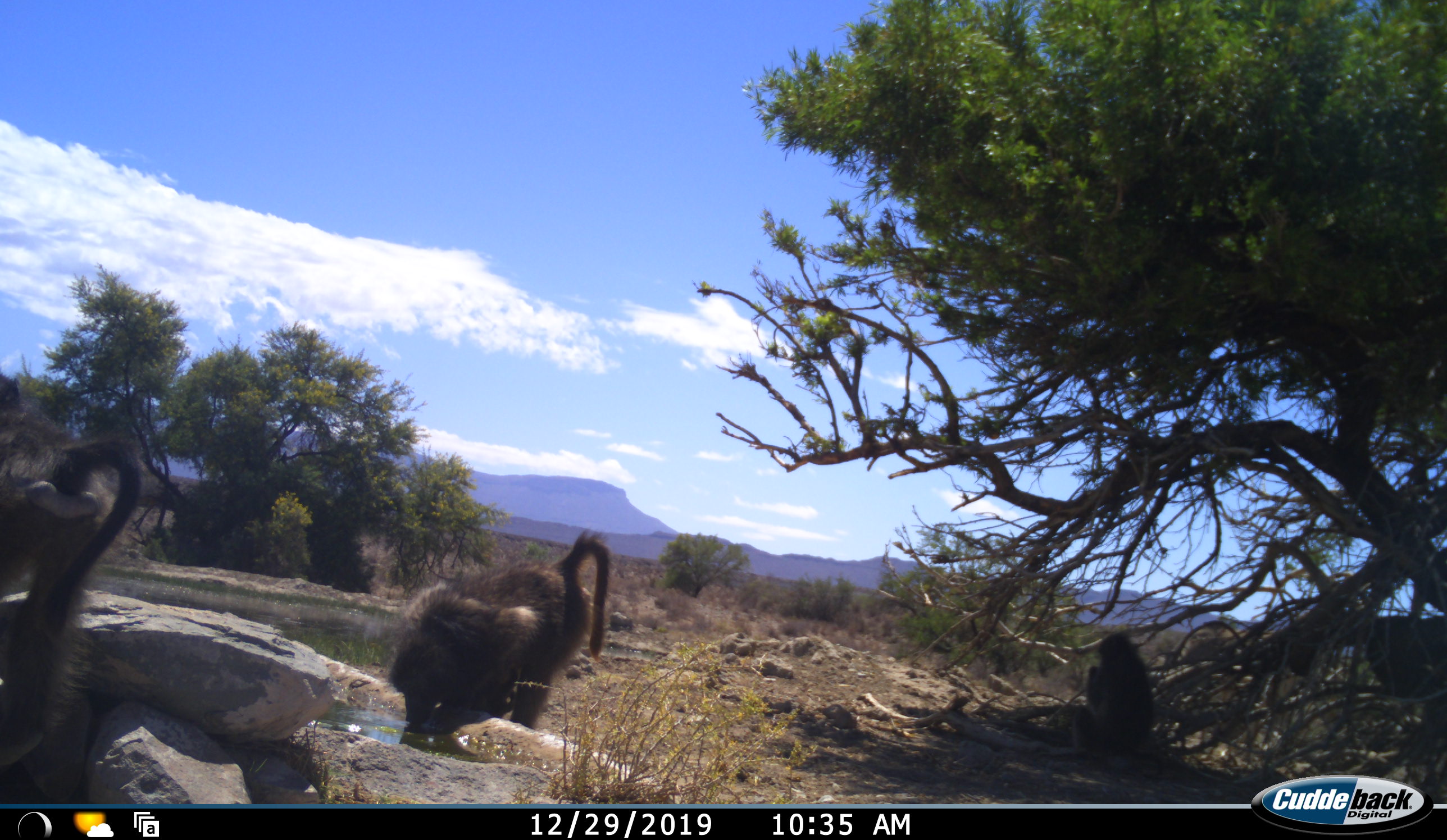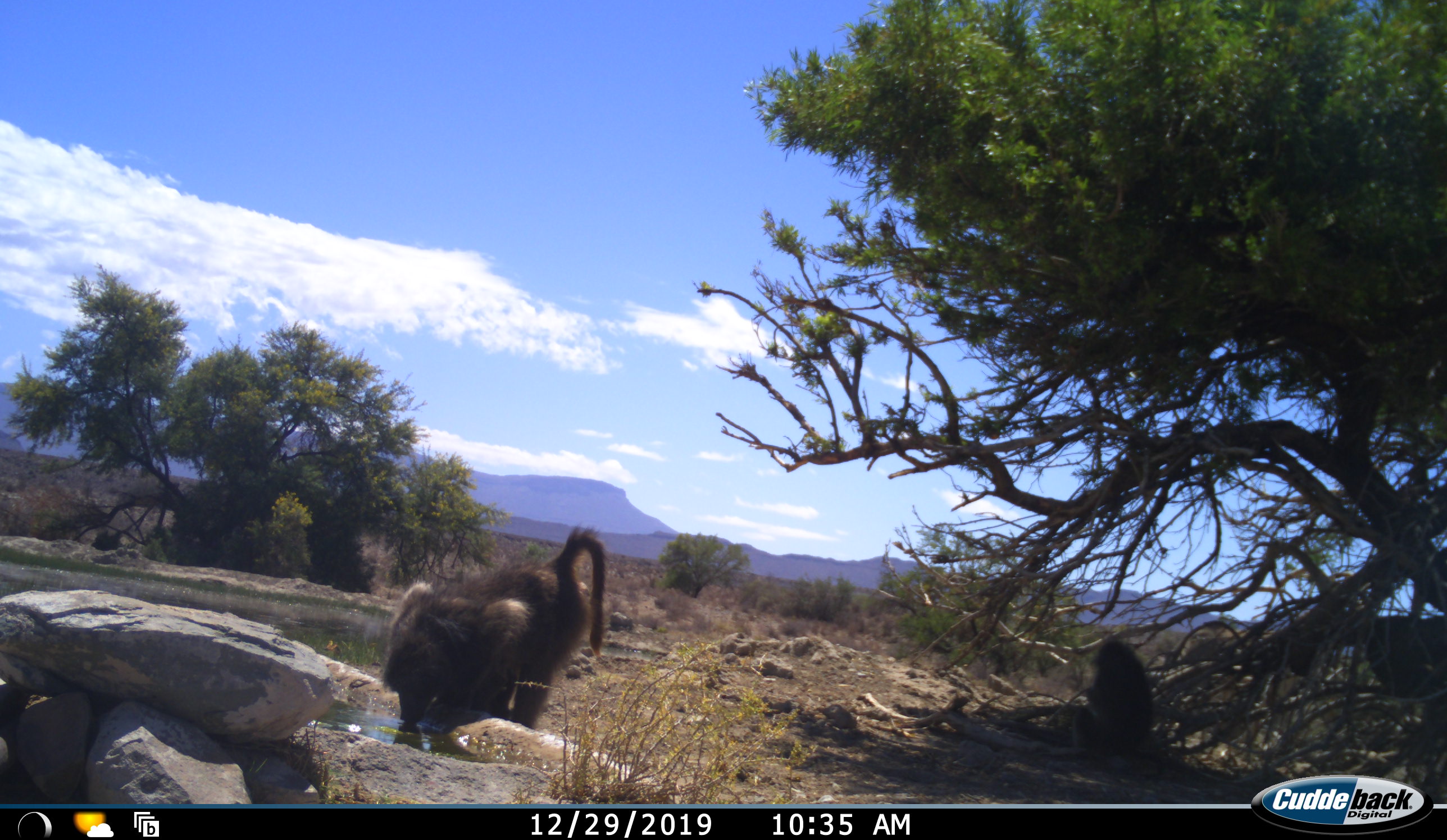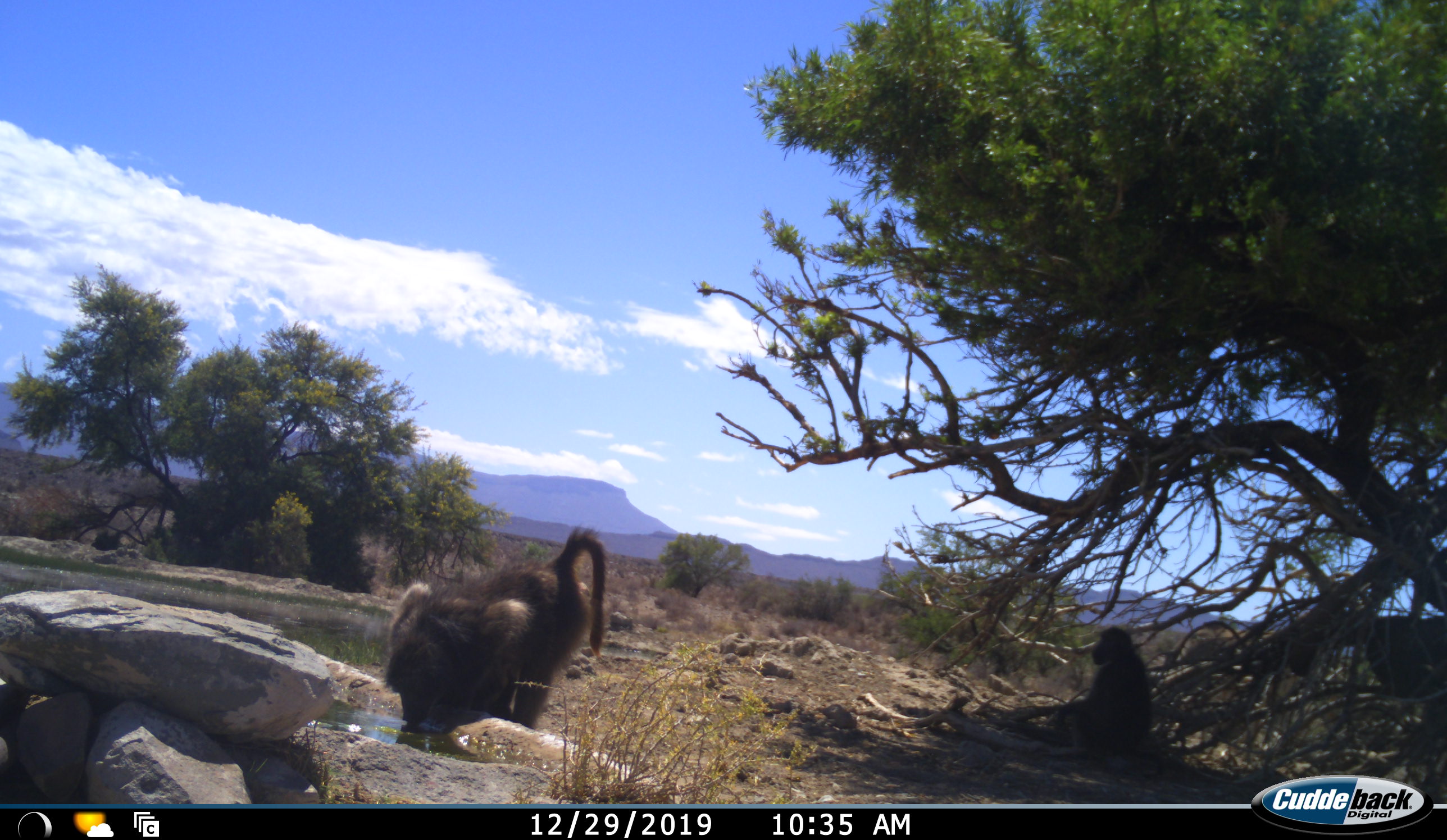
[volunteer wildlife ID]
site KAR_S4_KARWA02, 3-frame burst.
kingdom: Animalia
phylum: Chordata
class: Mammalia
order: Primates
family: Cercopithecidae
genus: Papio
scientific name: Papio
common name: baboon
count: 3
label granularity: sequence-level